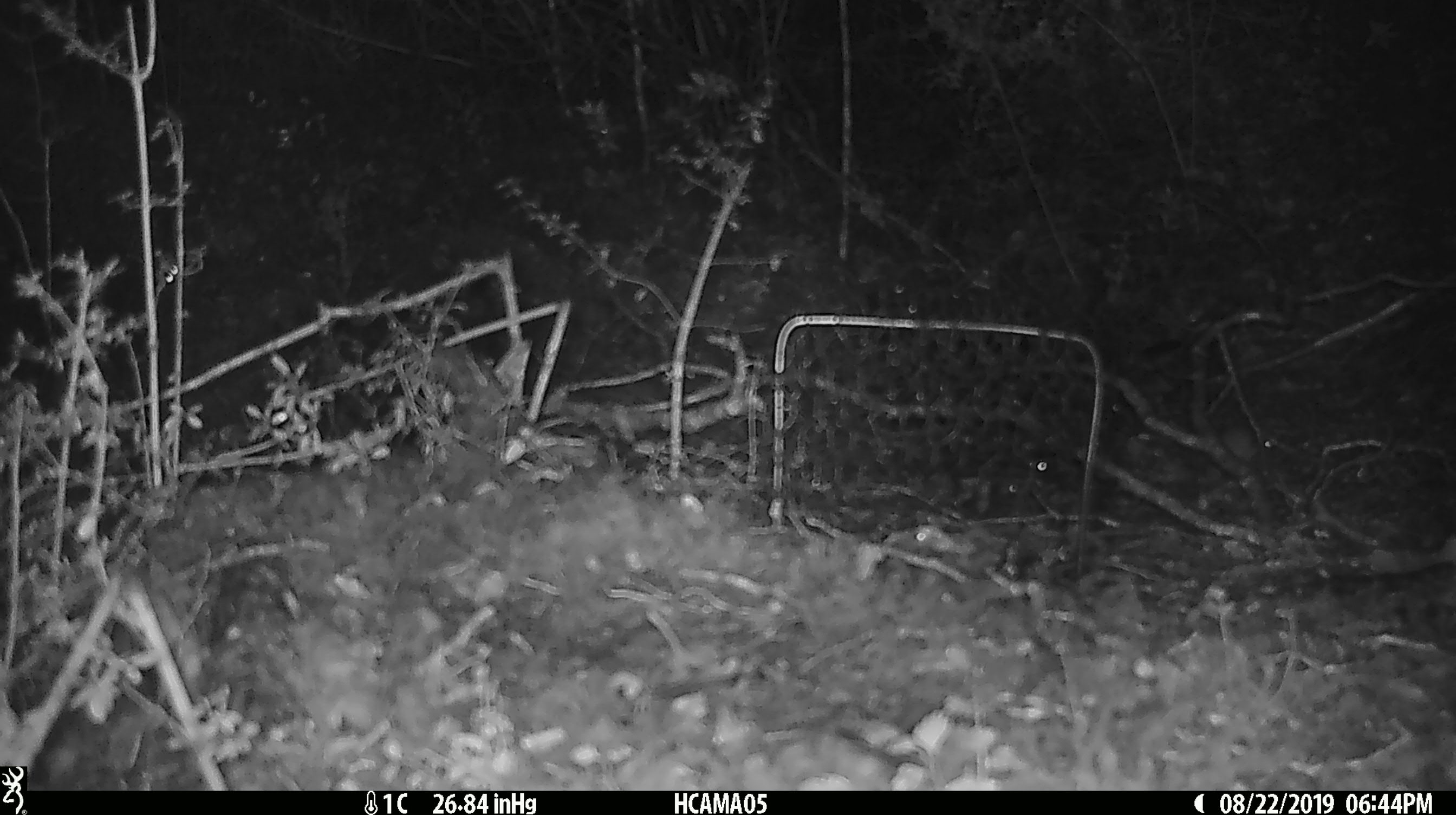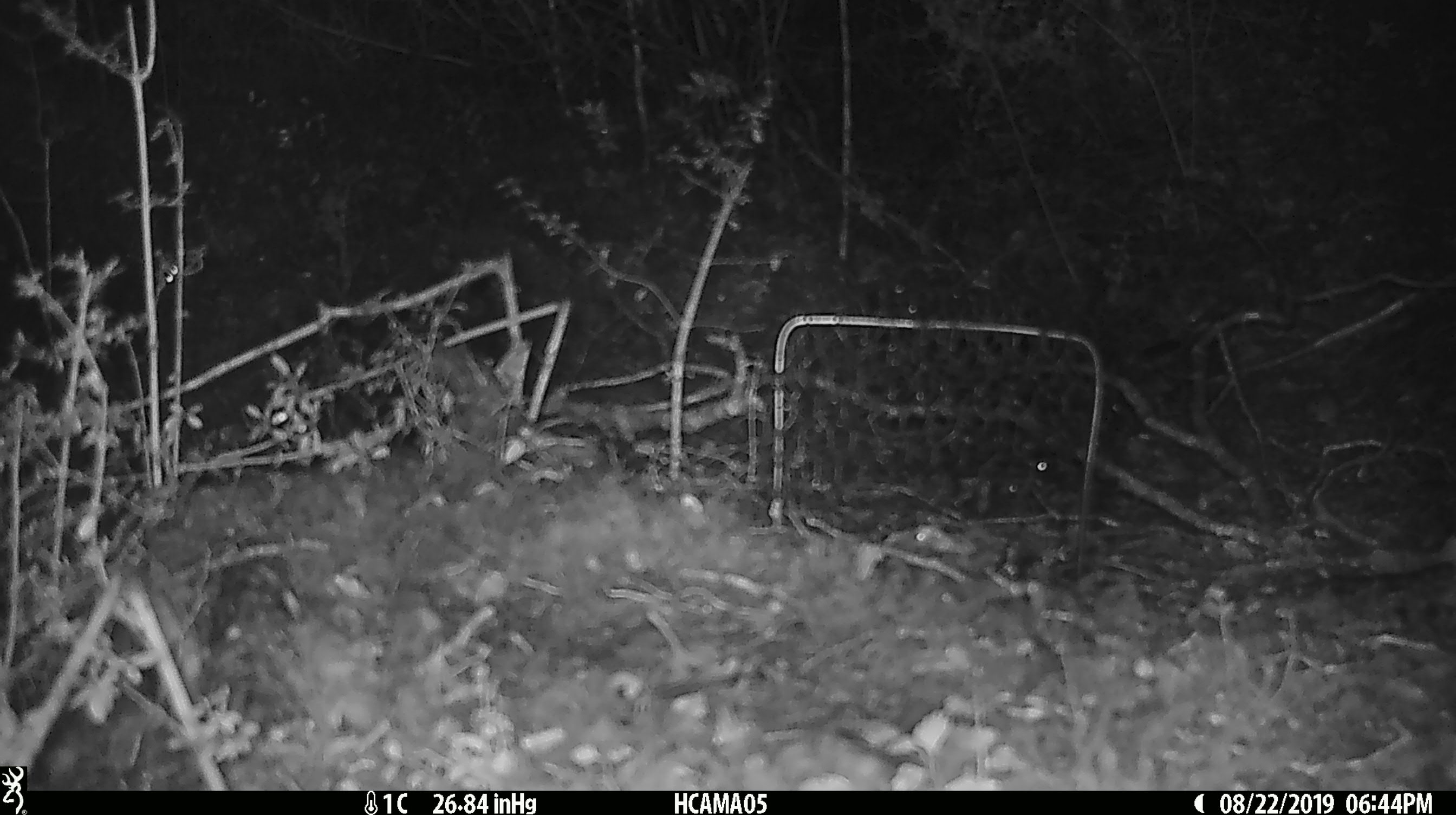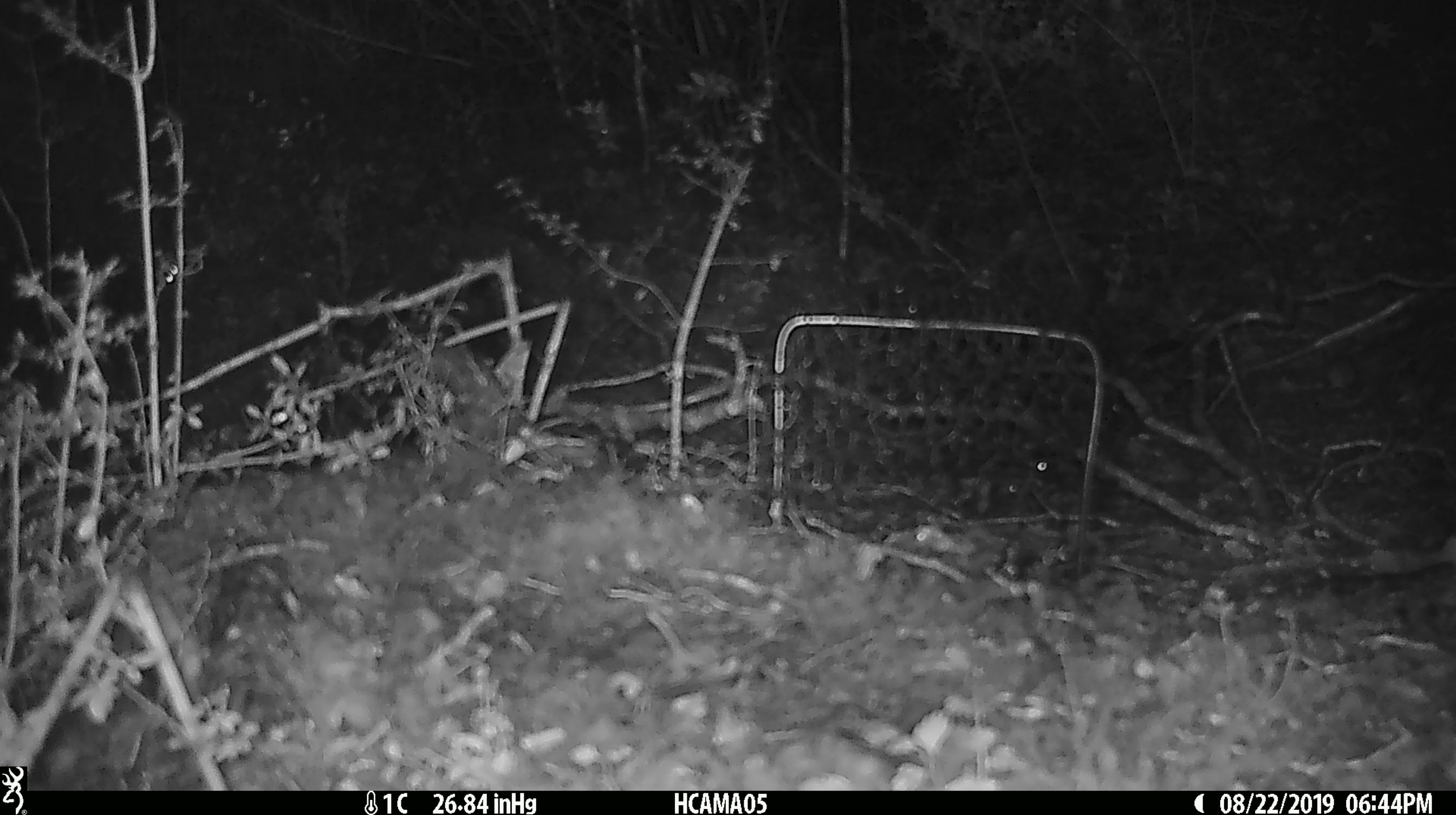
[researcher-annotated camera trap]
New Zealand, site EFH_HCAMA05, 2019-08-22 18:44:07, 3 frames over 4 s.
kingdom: Animalia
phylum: Chordata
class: Mammalia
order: Rodentia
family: Muridae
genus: Mus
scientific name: Mus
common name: mouse